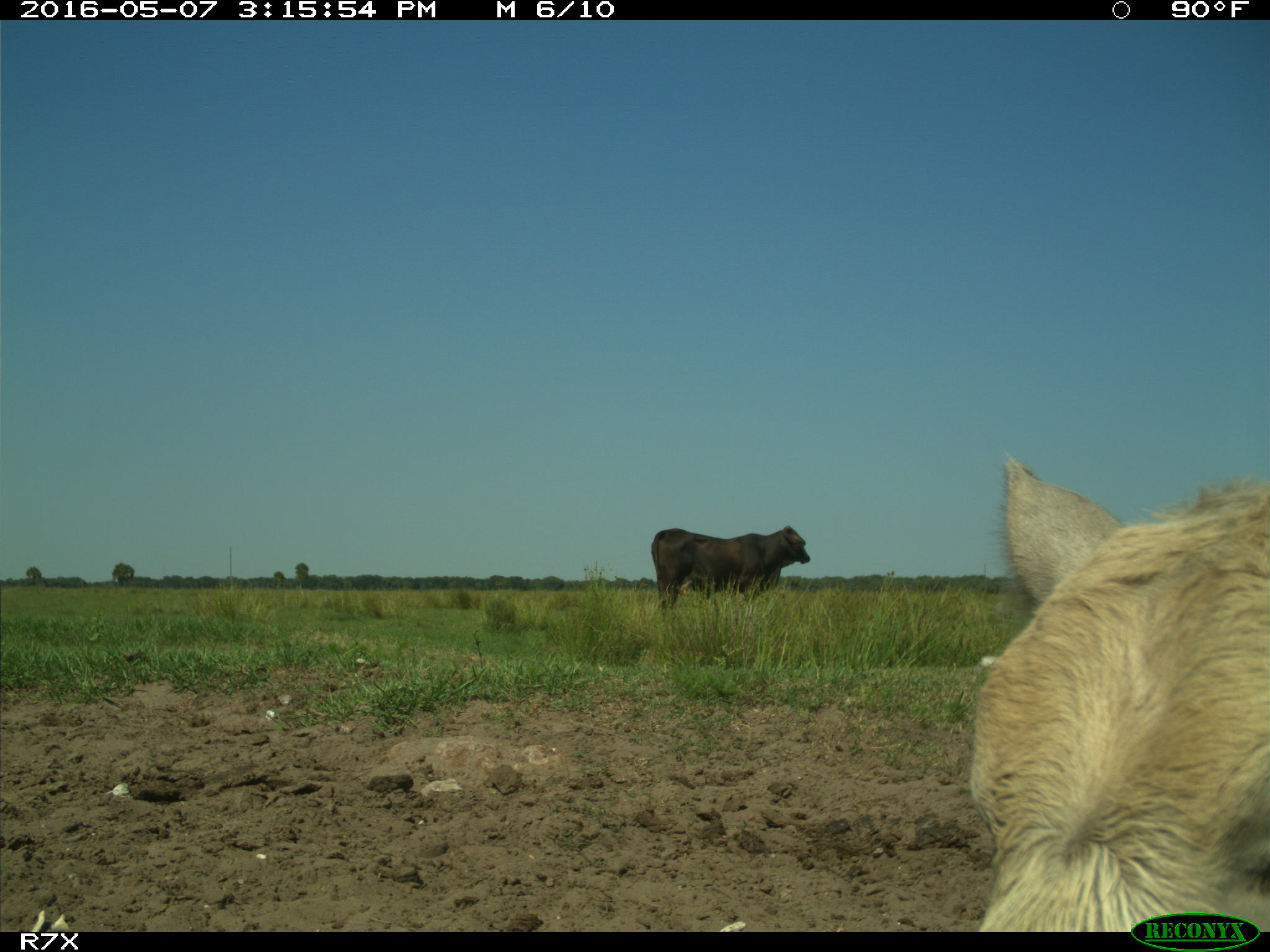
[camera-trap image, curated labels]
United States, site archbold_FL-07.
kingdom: Animalia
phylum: Chordata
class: Mammalia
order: Artiodactyla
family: Bovidae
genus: Bos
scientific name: Bos taurus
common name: domestic cow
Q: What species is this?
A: Bos taurus (domestic cow).